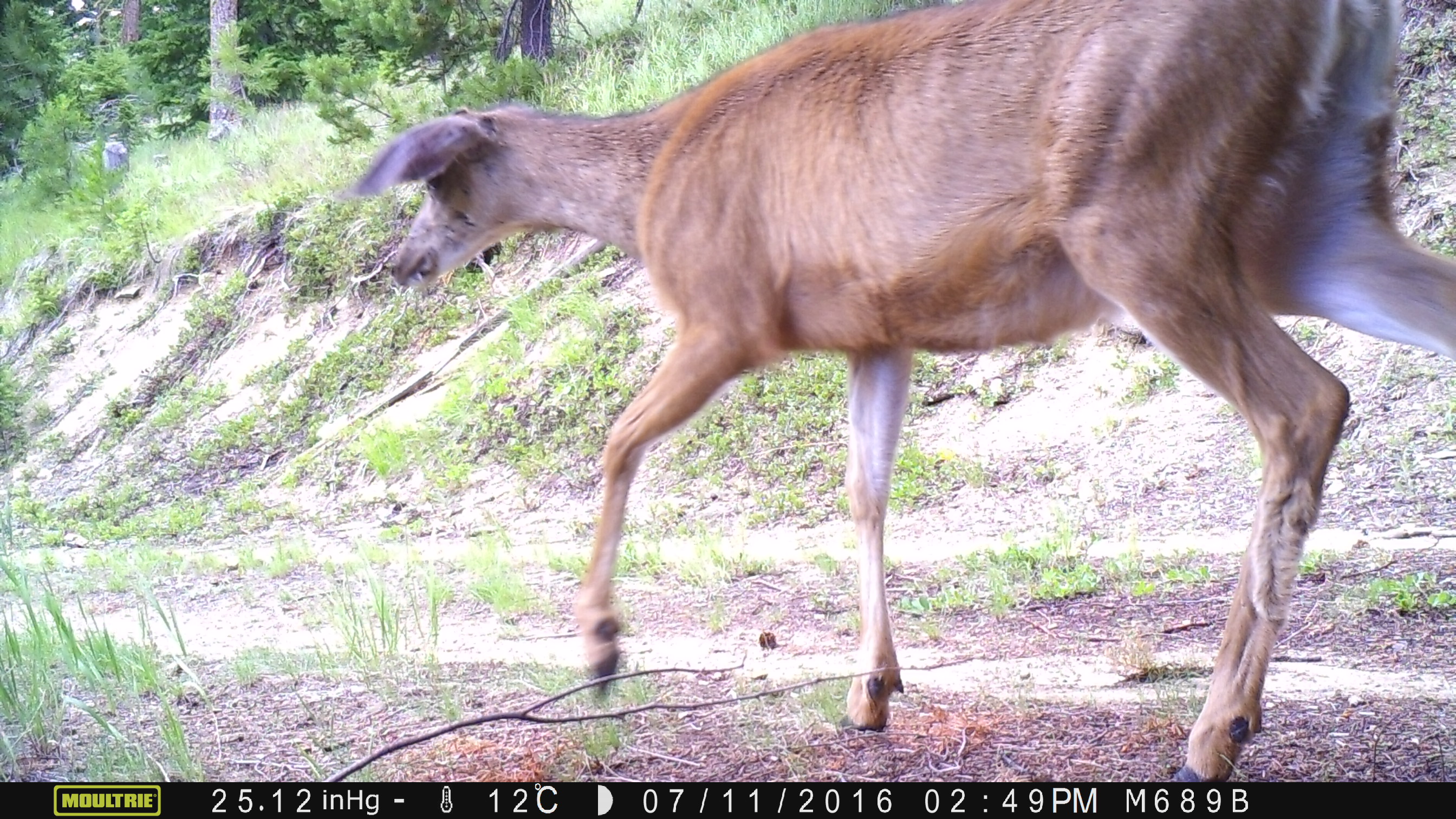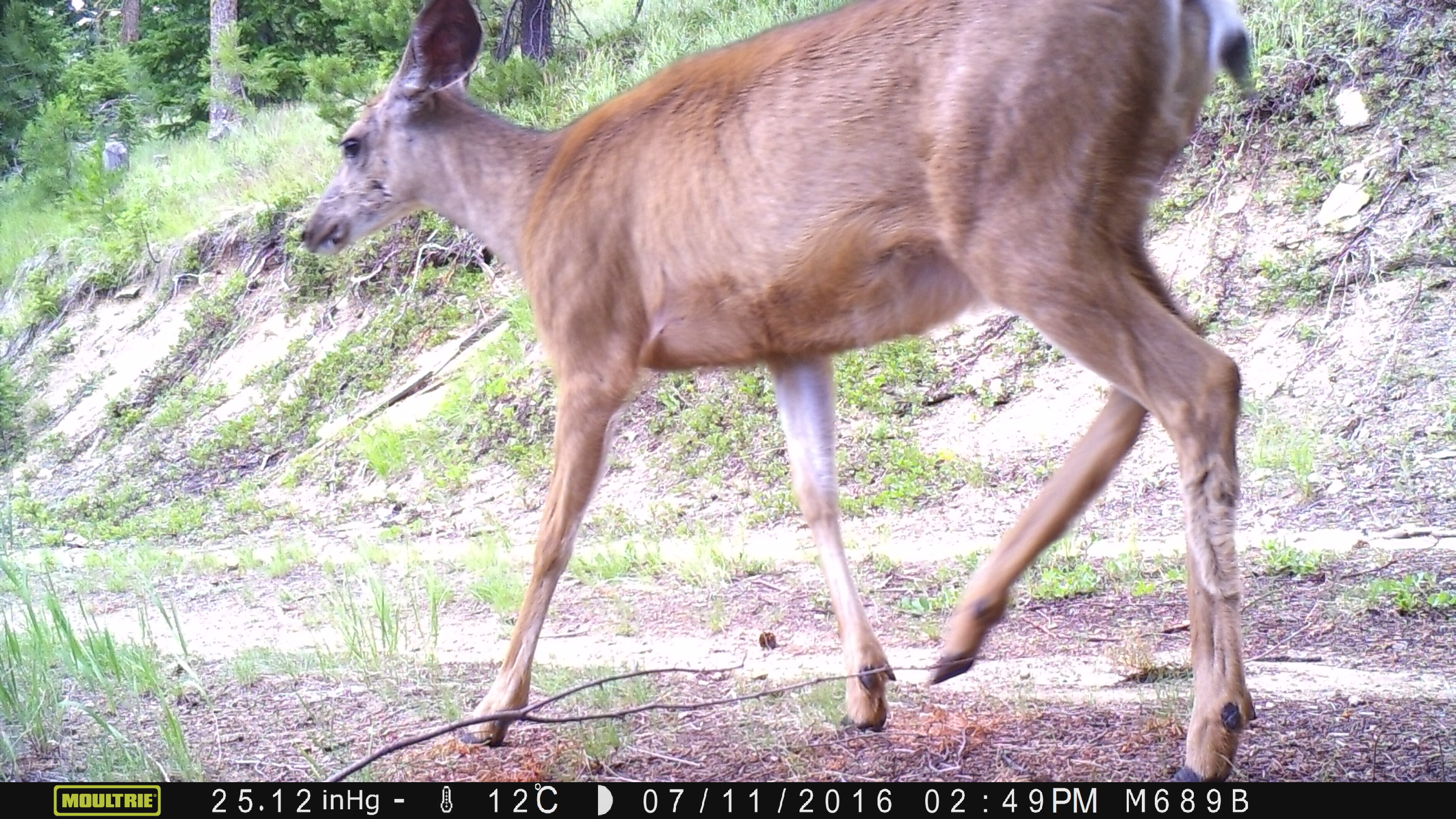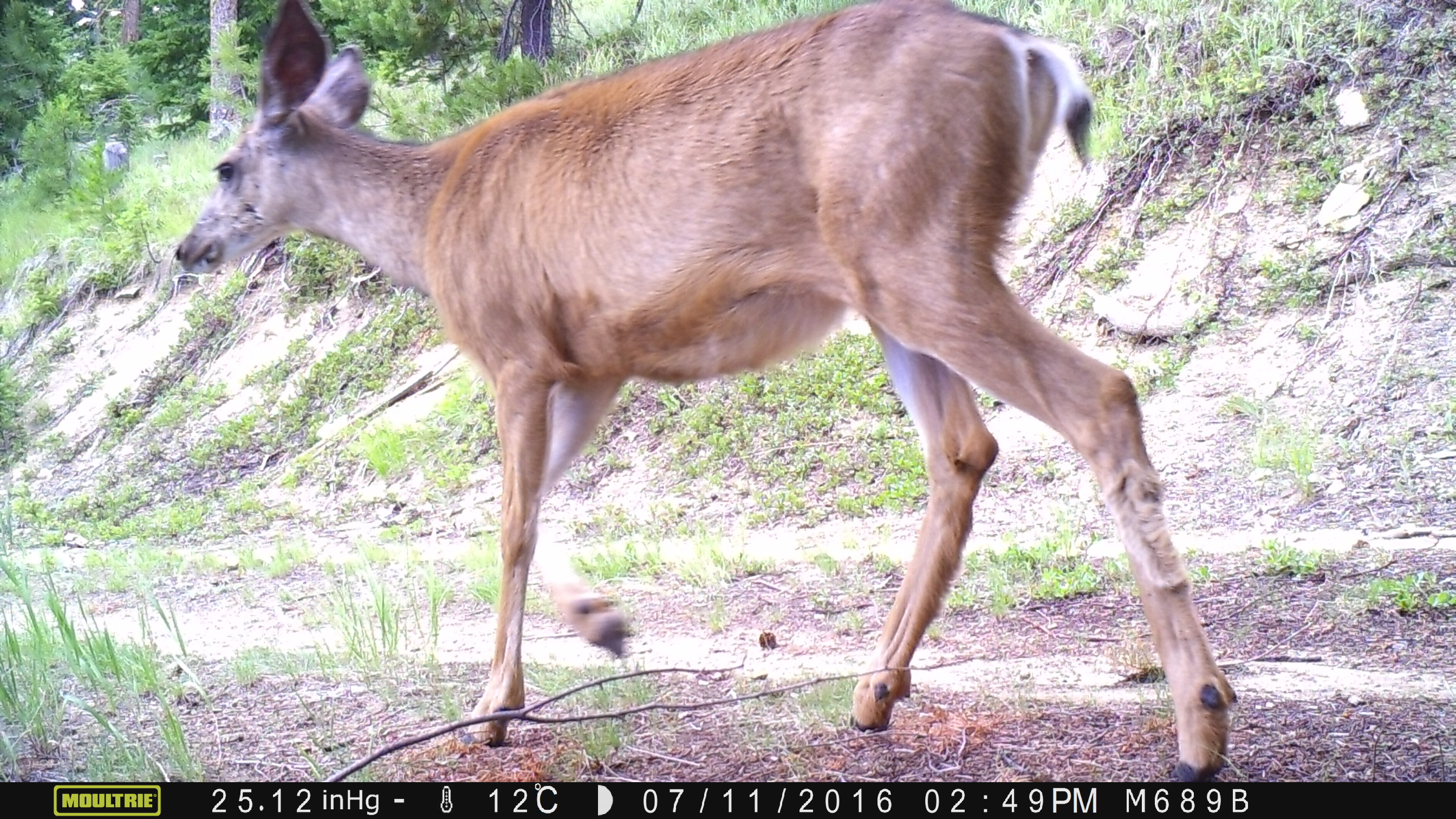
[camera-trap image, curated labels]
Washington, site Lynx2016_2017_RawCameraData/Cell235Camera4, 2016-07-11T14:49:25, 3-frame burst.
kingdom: Animalia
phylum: Chordata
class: Mammalia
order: Artiodactyla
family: Cervidae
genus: Odocoileus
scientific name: Odocoileus hemionus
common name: mule deer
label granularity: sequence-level